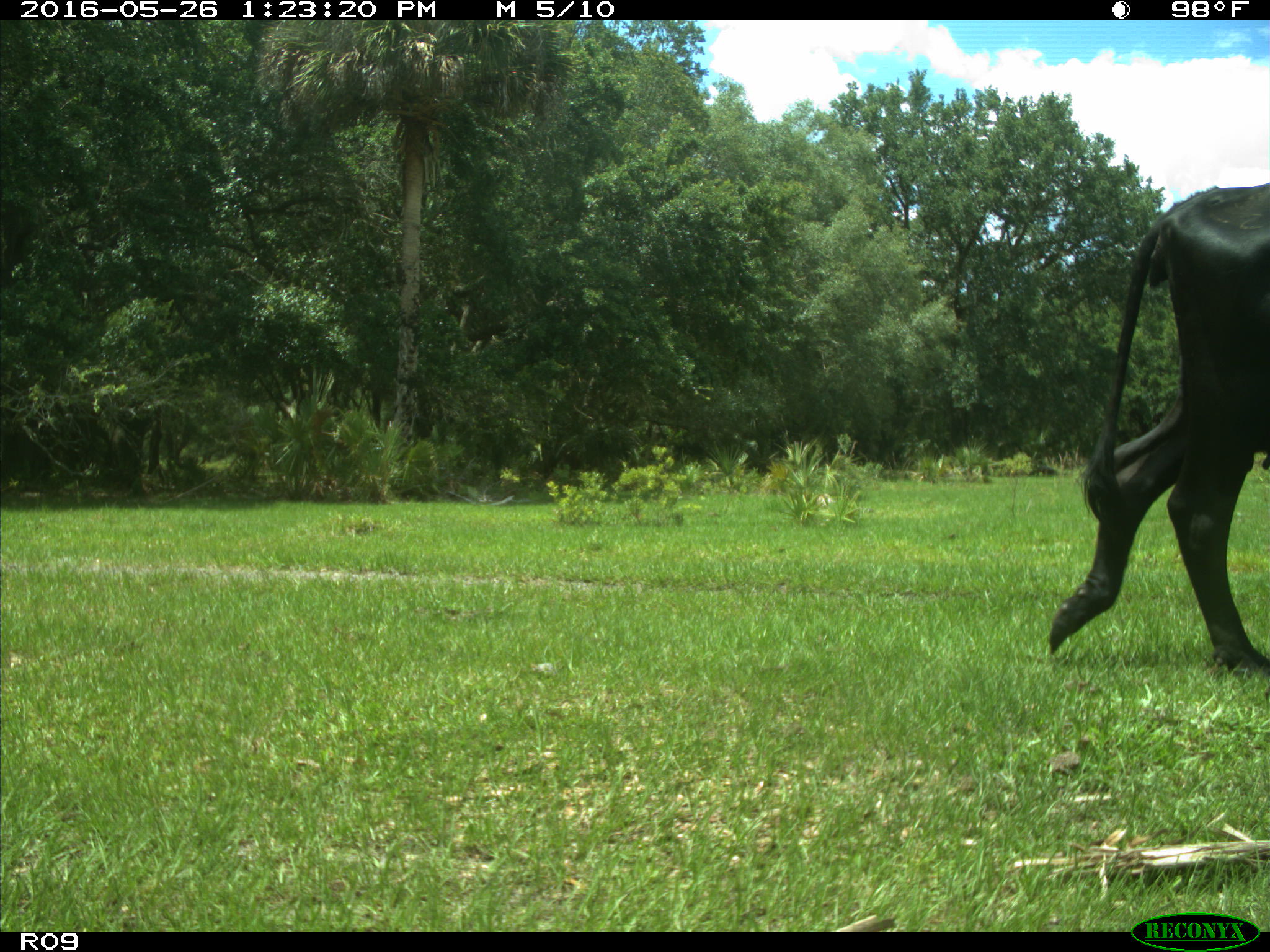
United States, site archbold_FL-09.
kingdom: Animalia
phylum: Chordata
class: Mammalia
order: Artiodactyla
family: Bovidae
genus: Bos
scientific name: Bos taurus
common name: domestic cow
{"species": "Bos taurus (domestic cow)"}